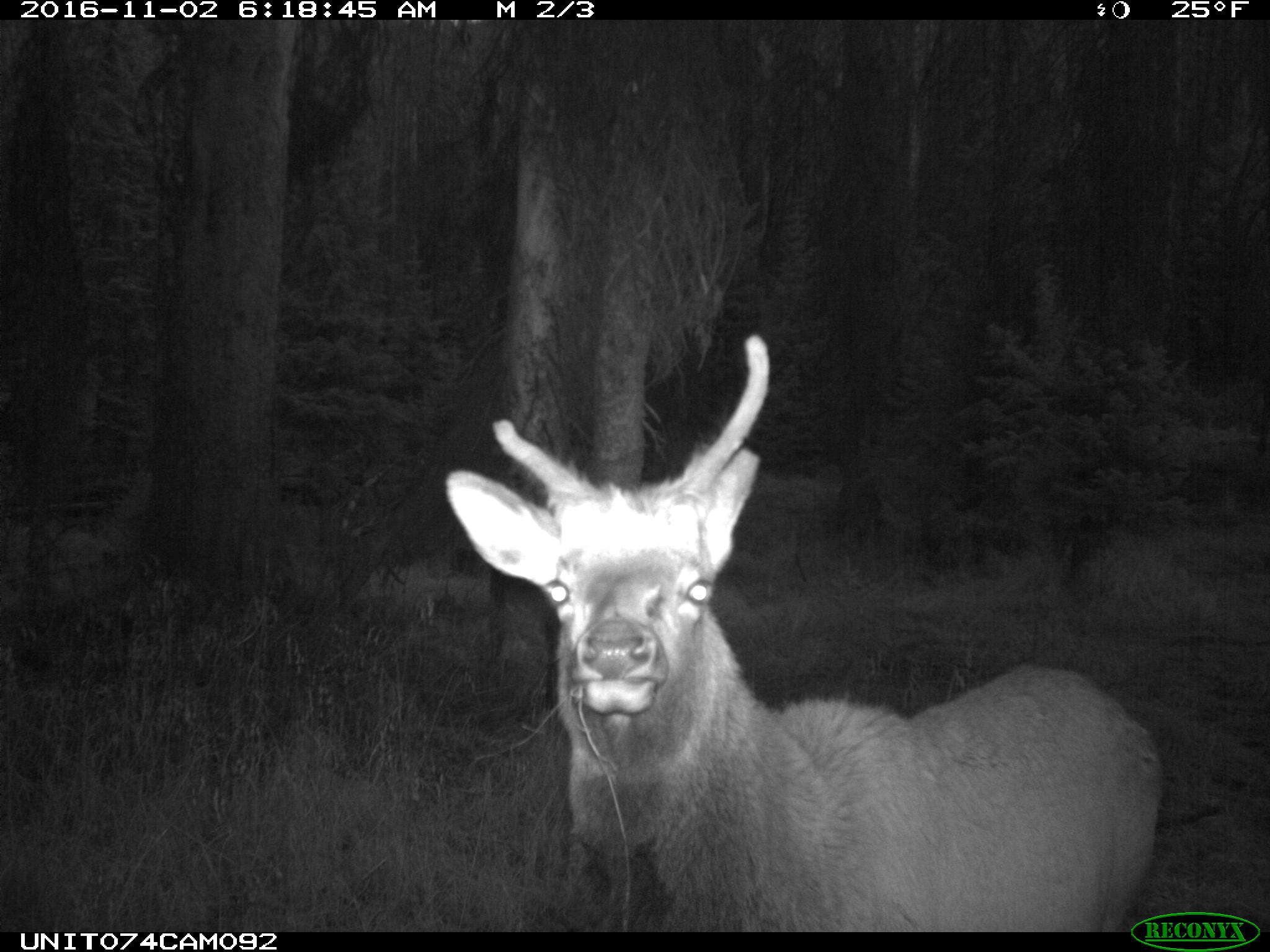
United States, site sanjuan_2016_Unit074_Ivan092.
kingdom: Animalia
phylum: Chordata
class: Mammalia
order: Artiodactyla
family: Cervidae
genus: Cervus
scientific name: Cervus elaphus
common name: red deer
Cervus elaphus (red deer).